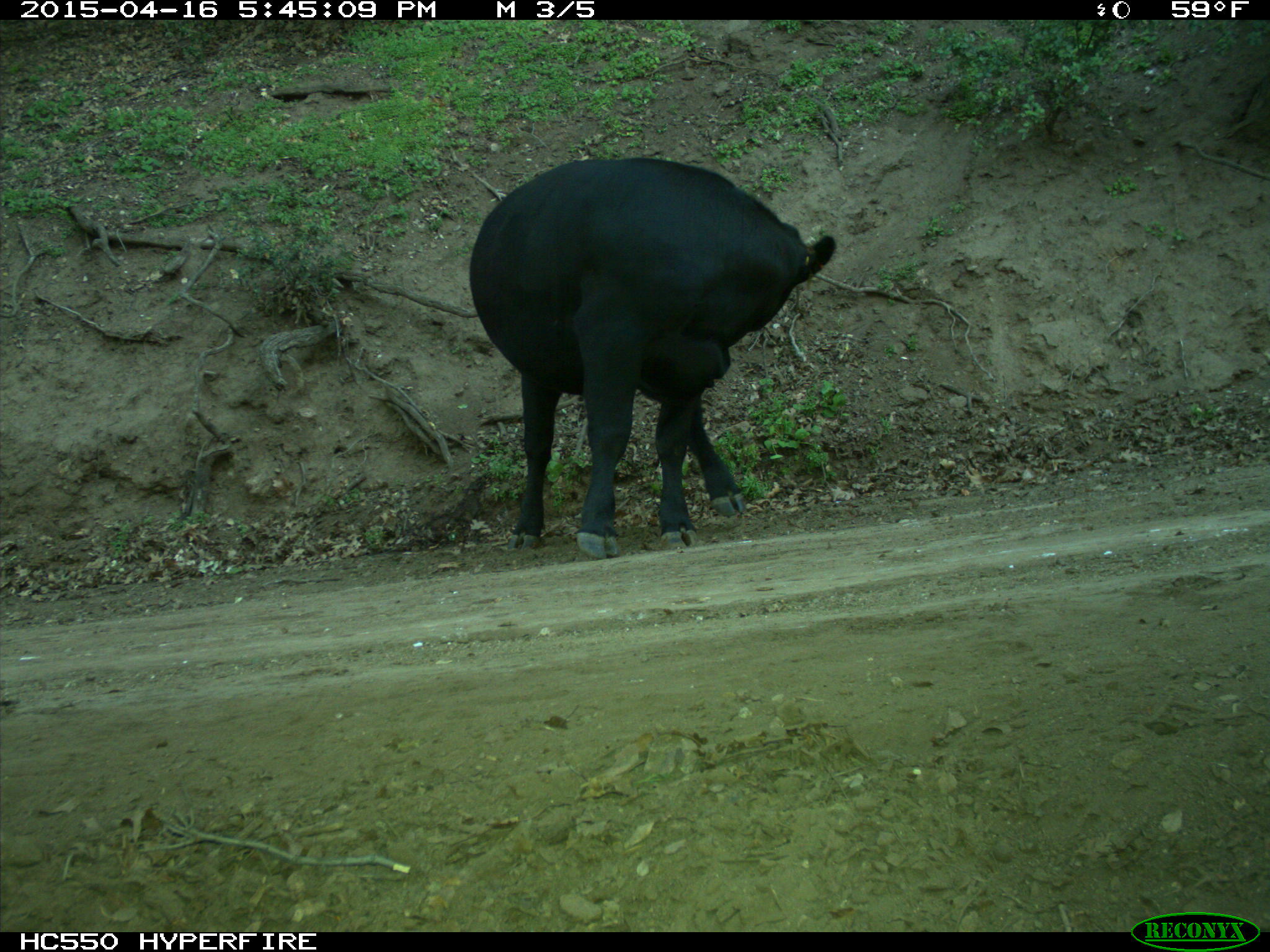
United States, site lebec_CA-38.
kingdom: Animalia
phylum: Chordata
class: Mammalia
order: Artiodactyla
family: Bovidae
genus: Bos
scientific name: Bos taurus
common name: domestic cow